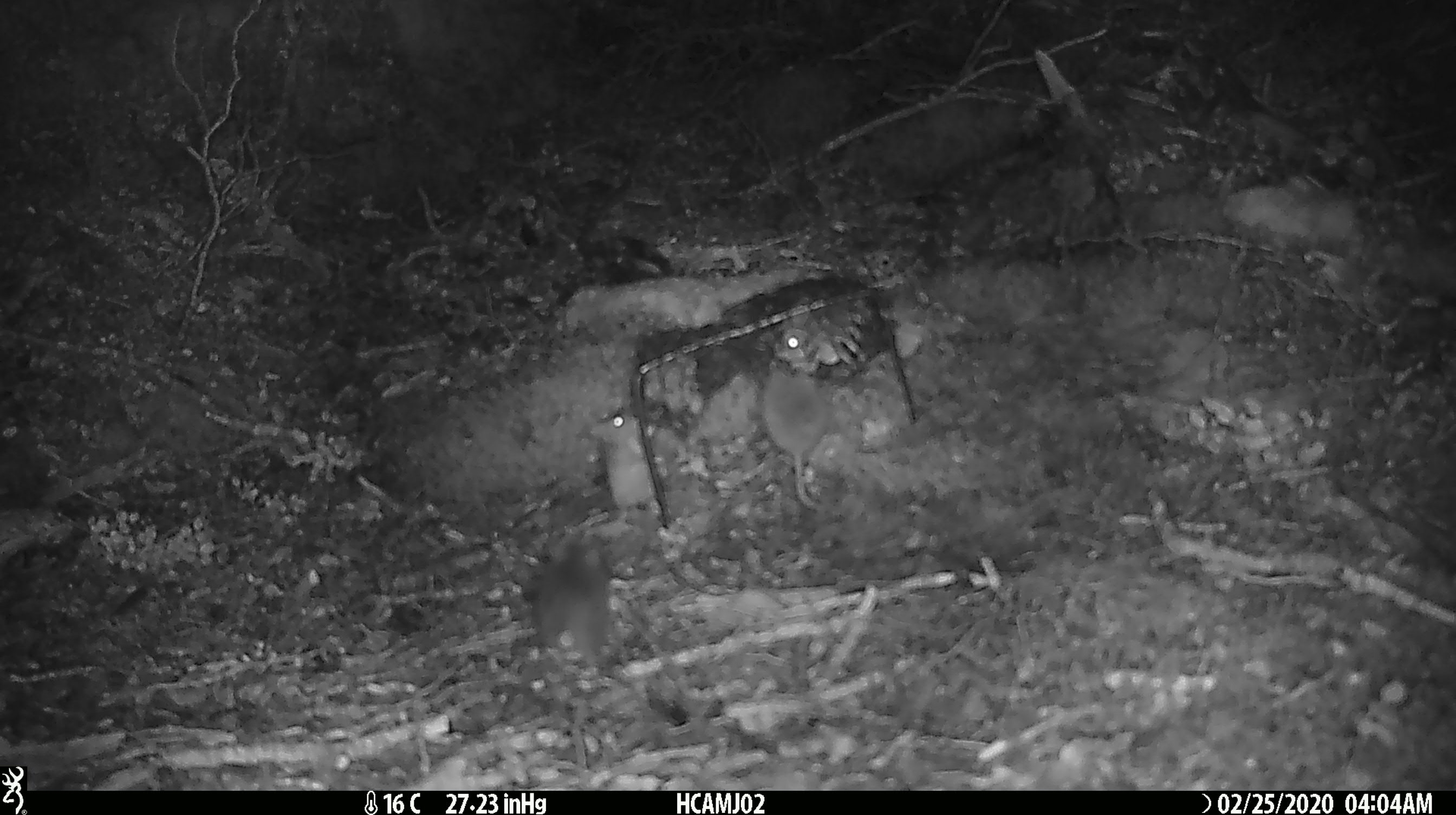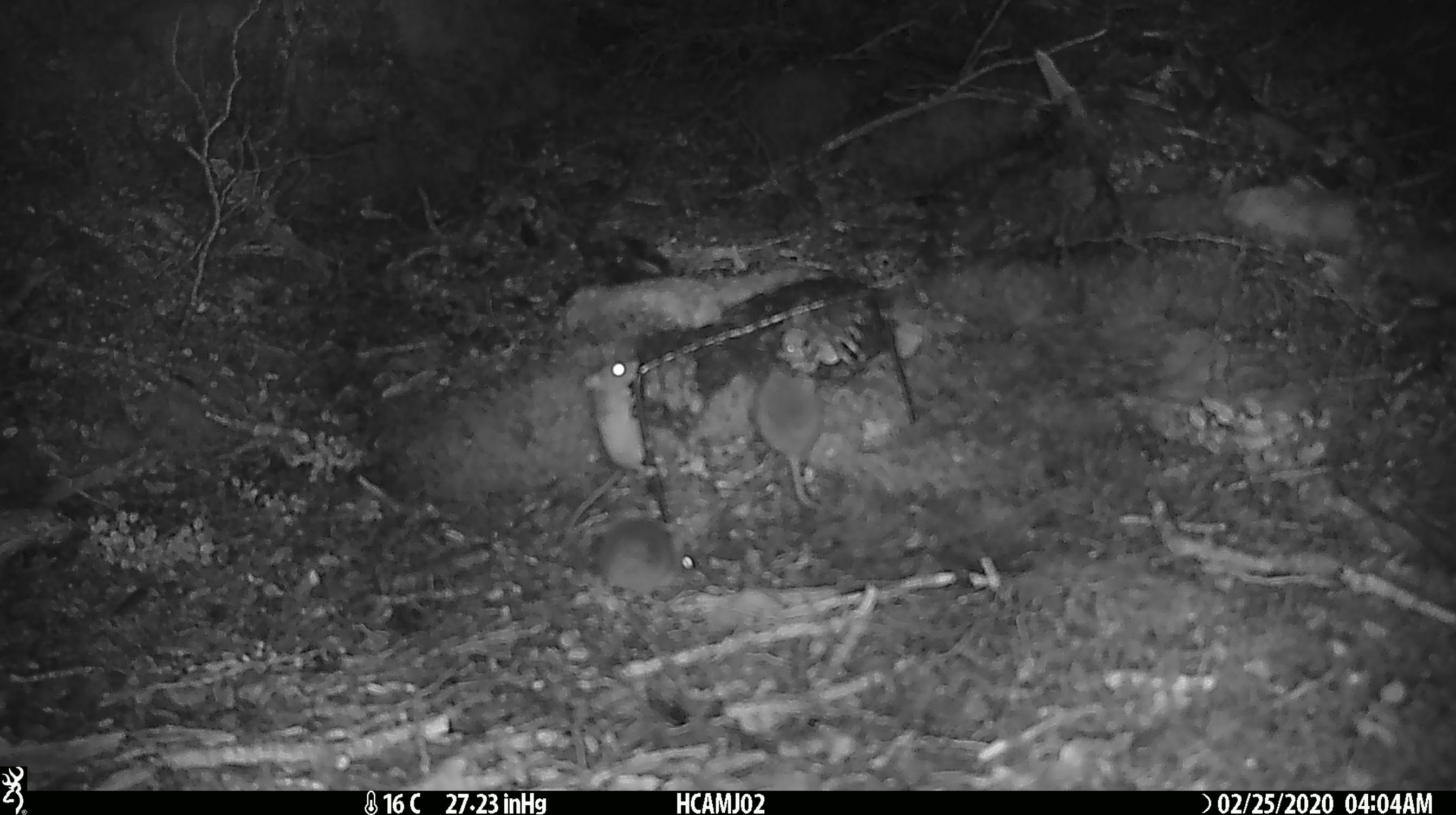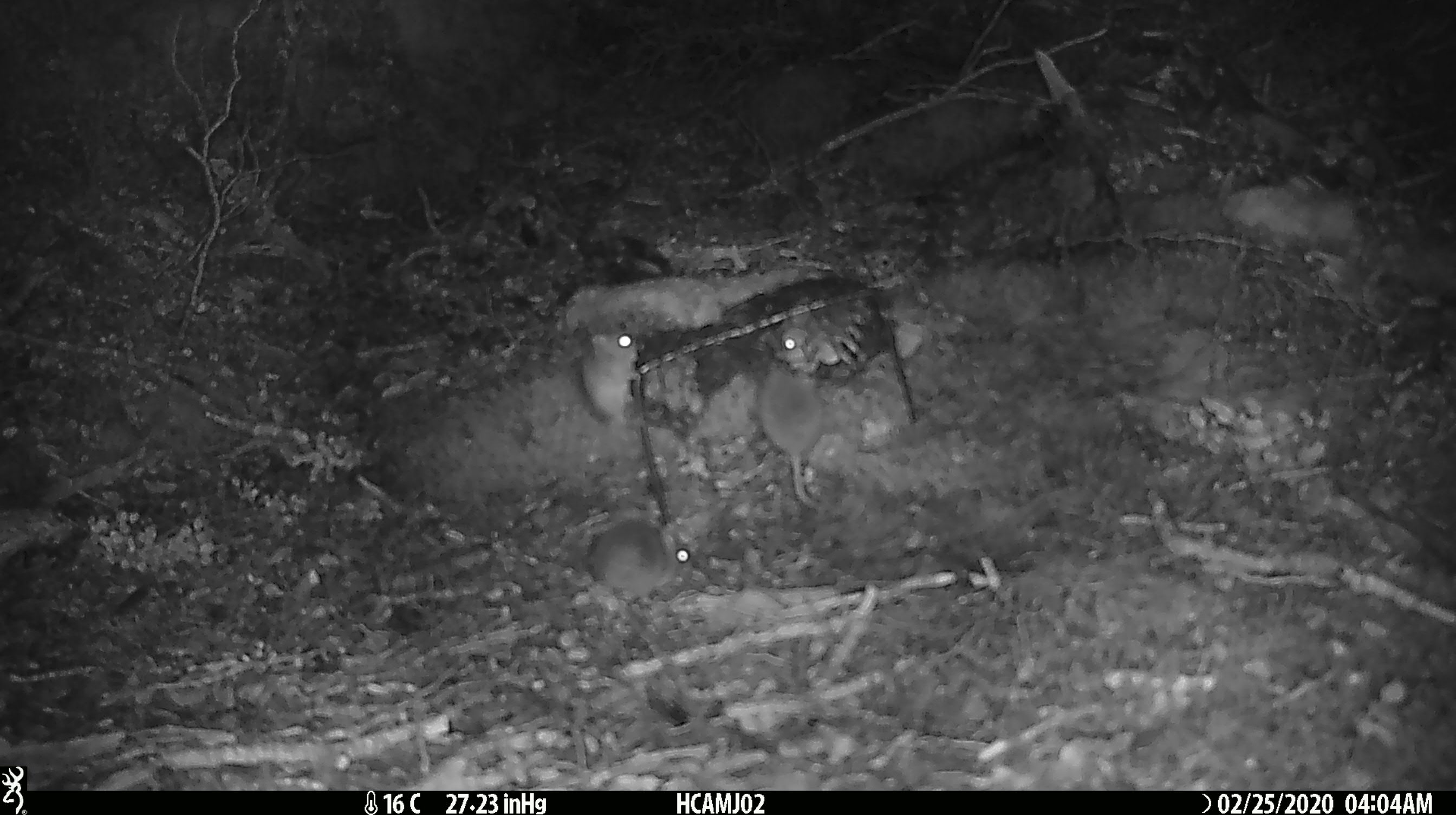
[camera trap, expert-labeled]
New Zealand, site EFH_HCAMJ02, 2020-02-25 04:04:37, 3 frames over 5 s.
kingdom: Animalia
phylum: Chordata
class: Mammalia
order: Rodentia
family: Muridae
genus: Mus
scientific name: Mus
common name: mouse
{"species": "mouse (Mus)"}